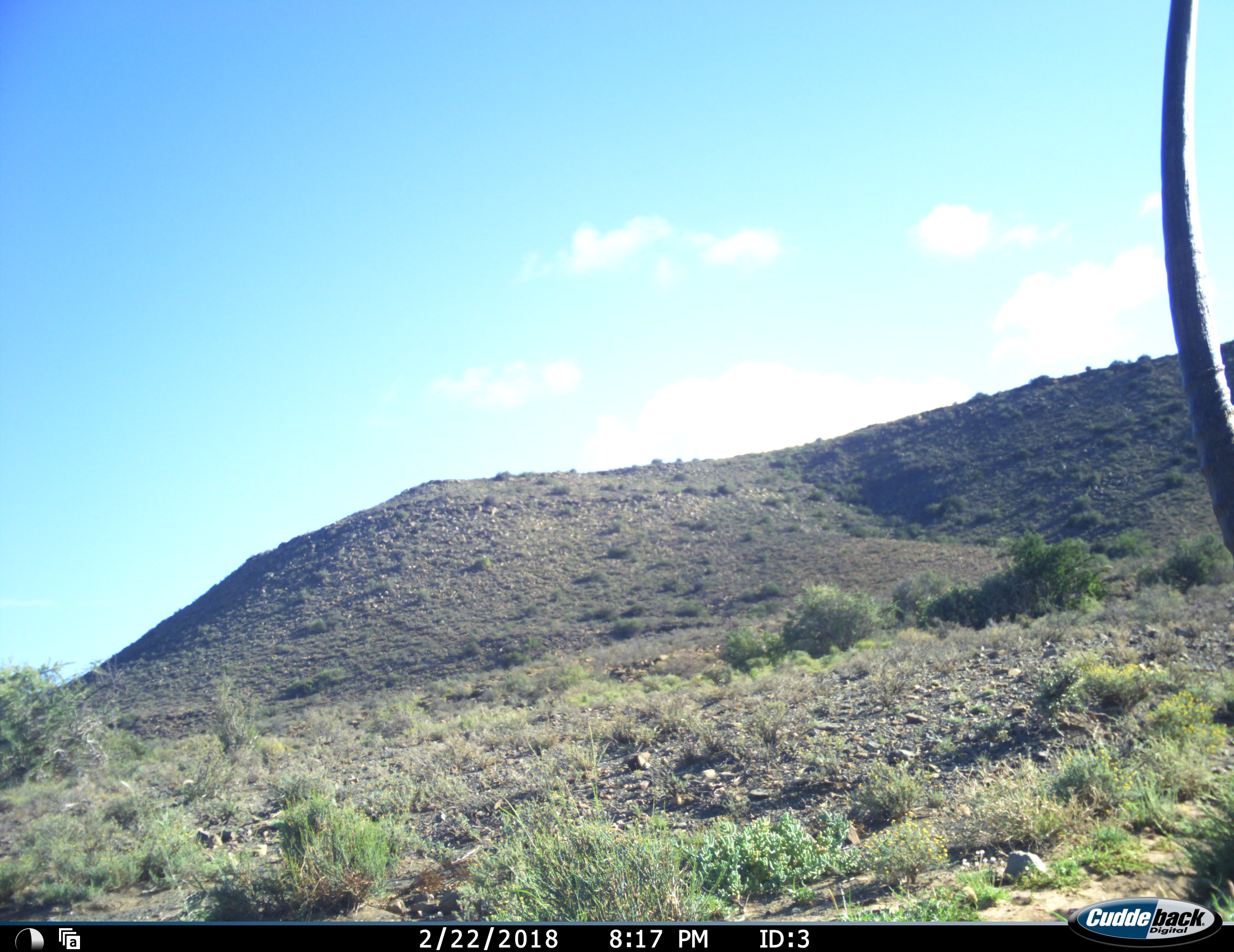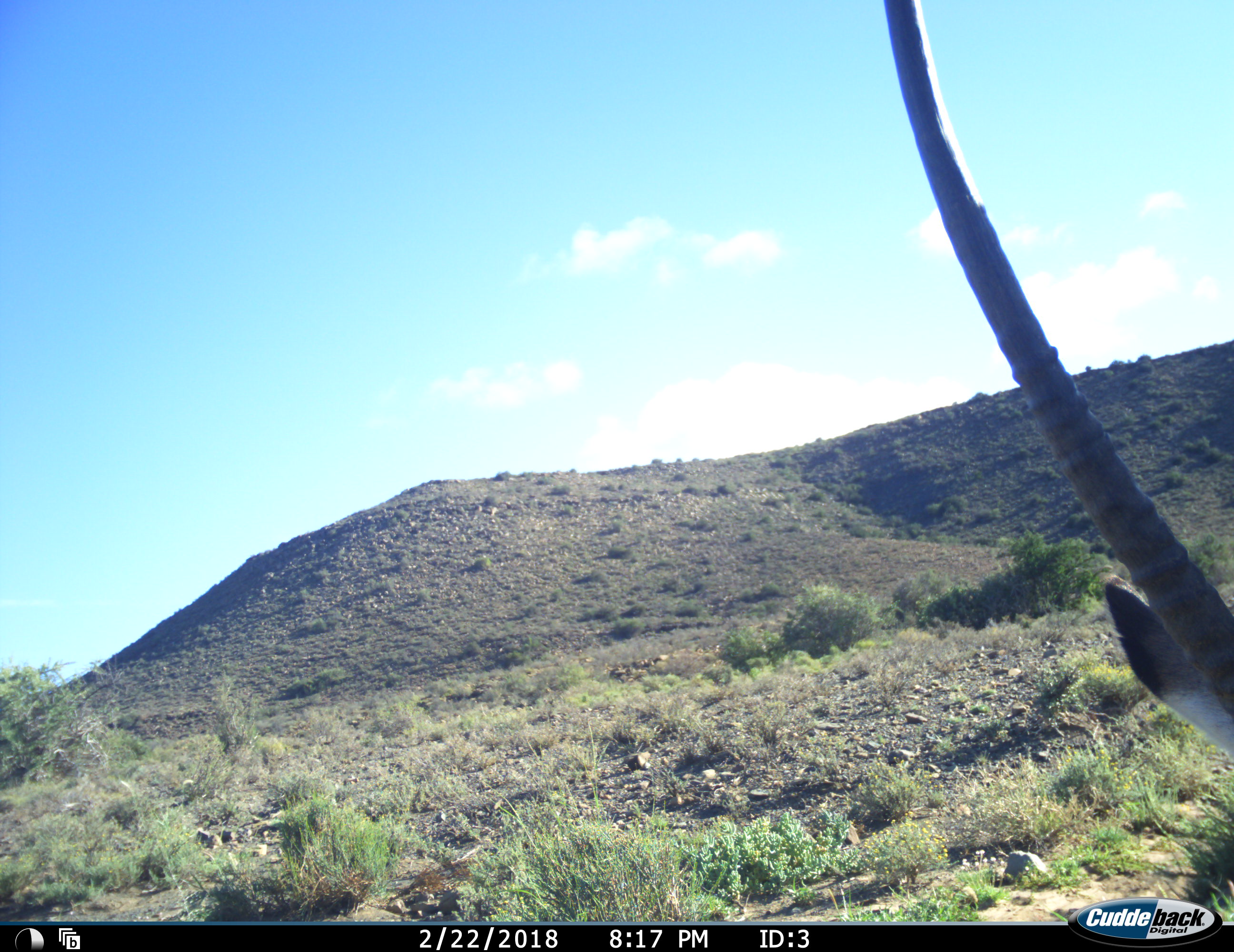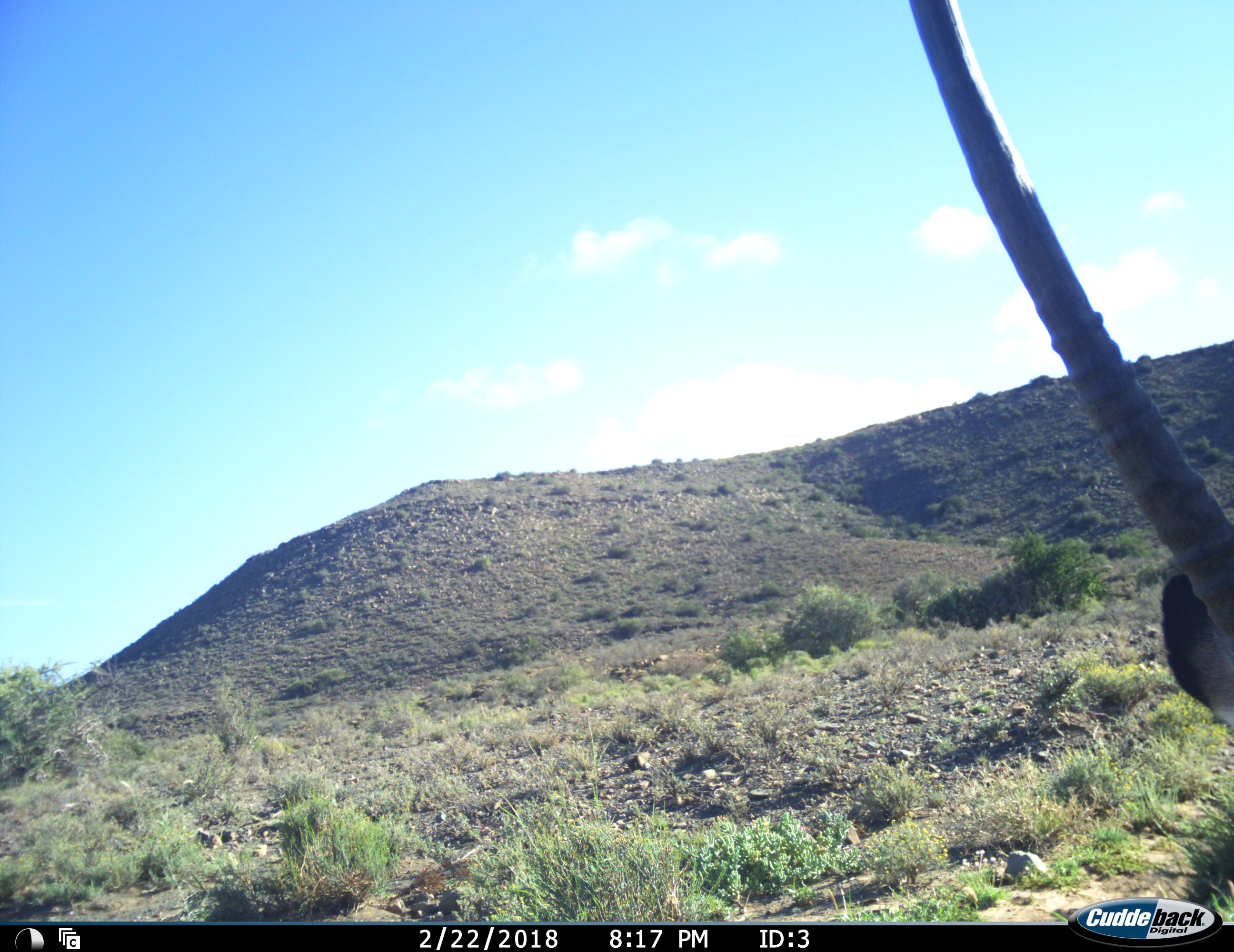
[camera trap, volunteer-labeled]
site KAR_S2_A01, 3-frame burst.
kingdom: Animalia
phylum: Chordata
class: Mammalia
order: Artiodactyla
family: Bovidae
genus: Oryx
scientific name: Oryx gazella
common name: gemsbok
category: oryx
Oryx (gemsbok) (Oryx gazella), count 1. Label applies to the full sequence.